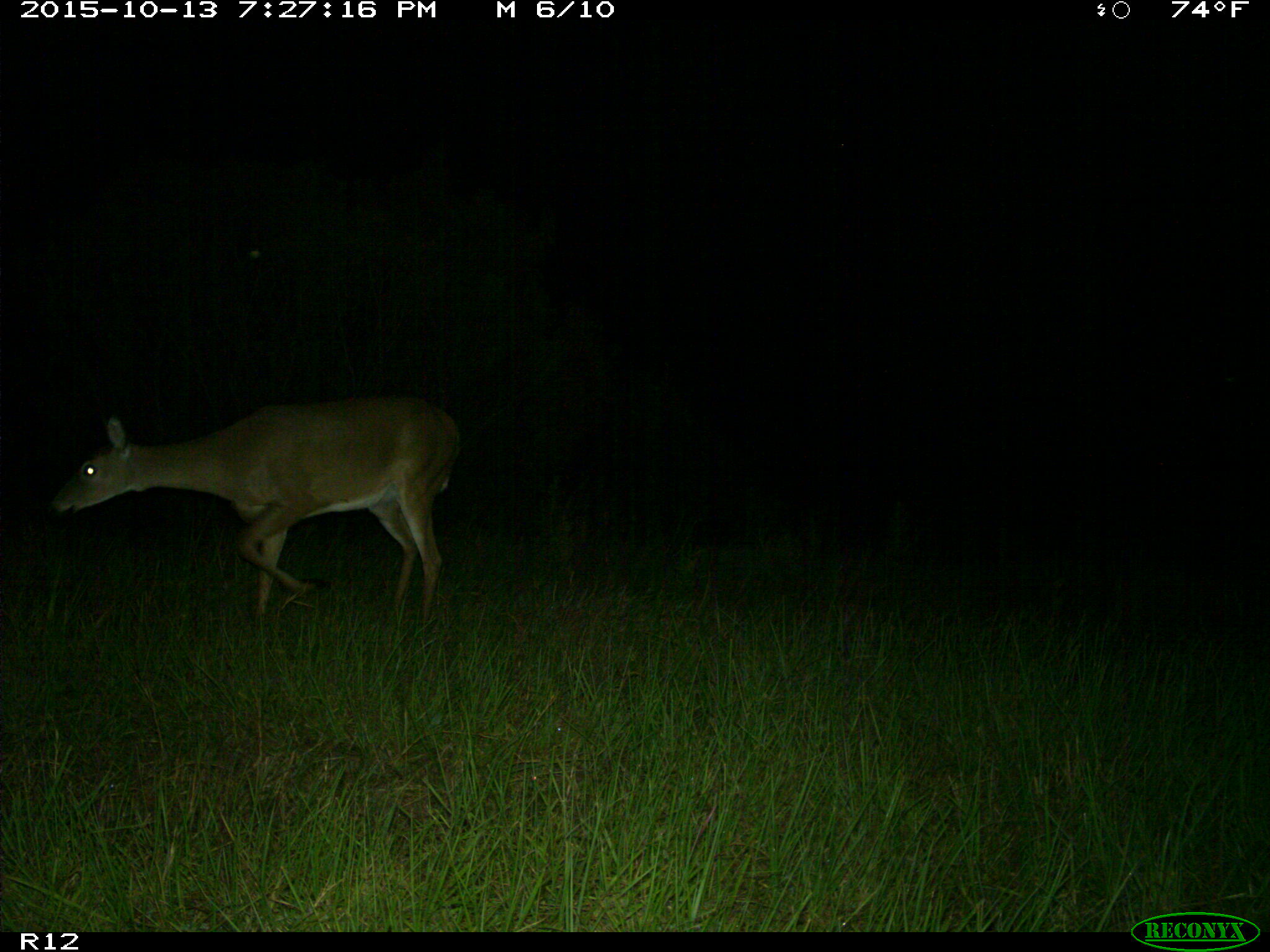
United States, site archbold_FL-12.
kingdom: Animalia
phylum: Chordata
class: Mammalia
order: Artiodactyla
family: Cervidae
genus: Odocoileus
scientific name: Odocoileus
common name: deer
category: unidentified deer